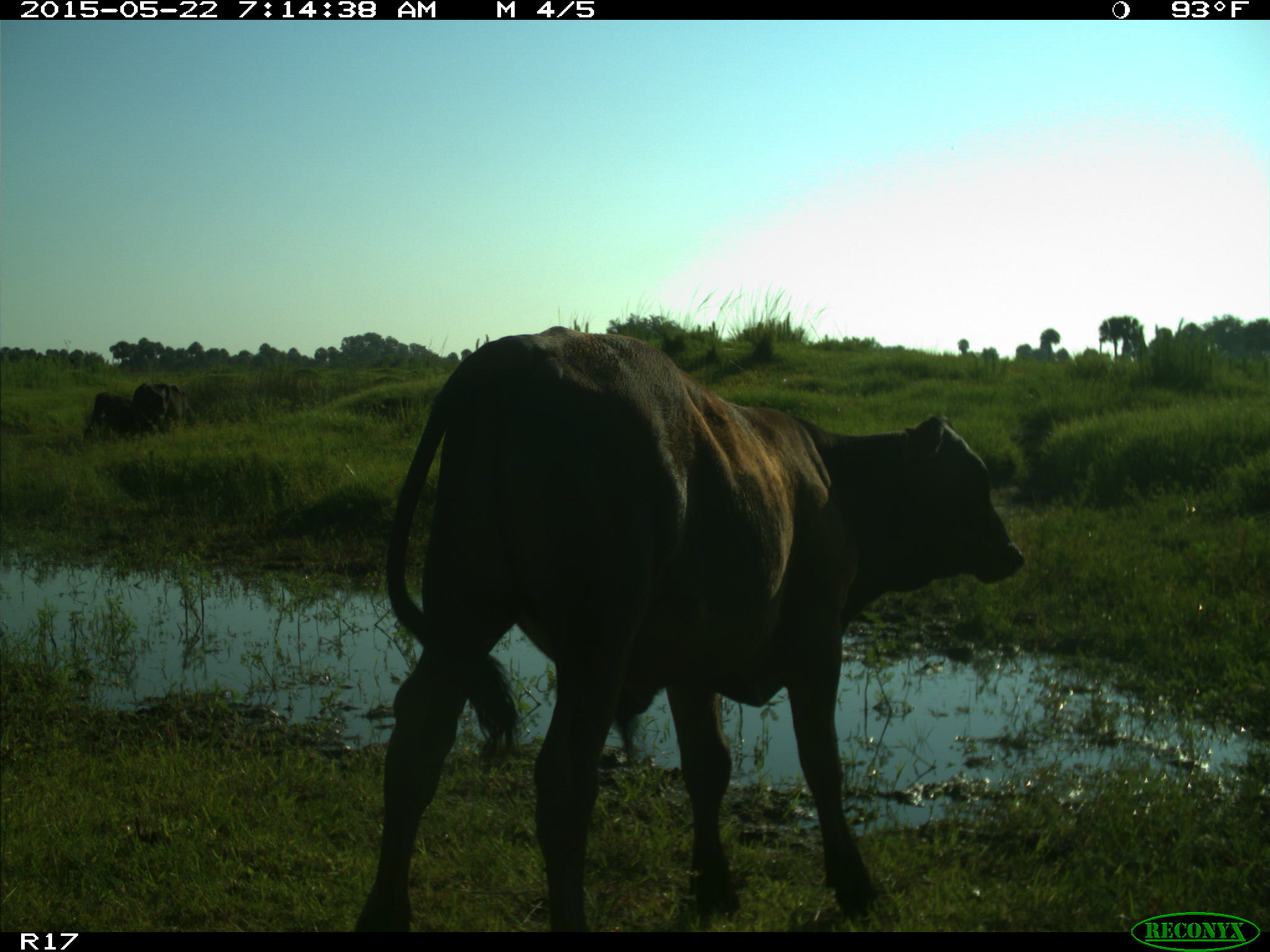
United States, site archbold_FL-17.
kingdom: Animalia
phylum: Chordata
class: Mammalia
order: Artiodactyla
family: Bovidae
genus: Bos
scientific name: Bos taurus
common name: domestic cow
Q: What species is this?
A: Bos taurus (domestic cow).